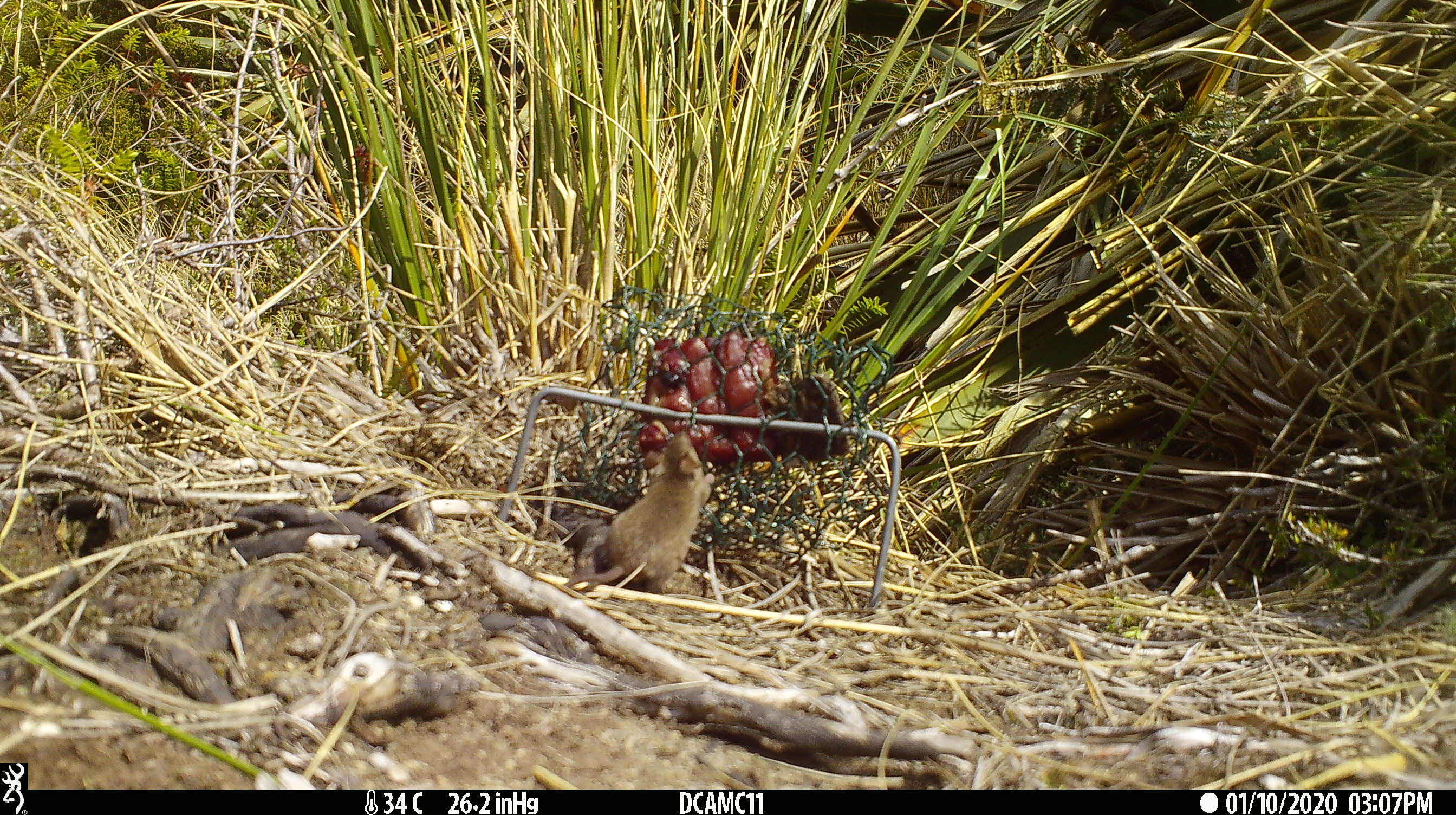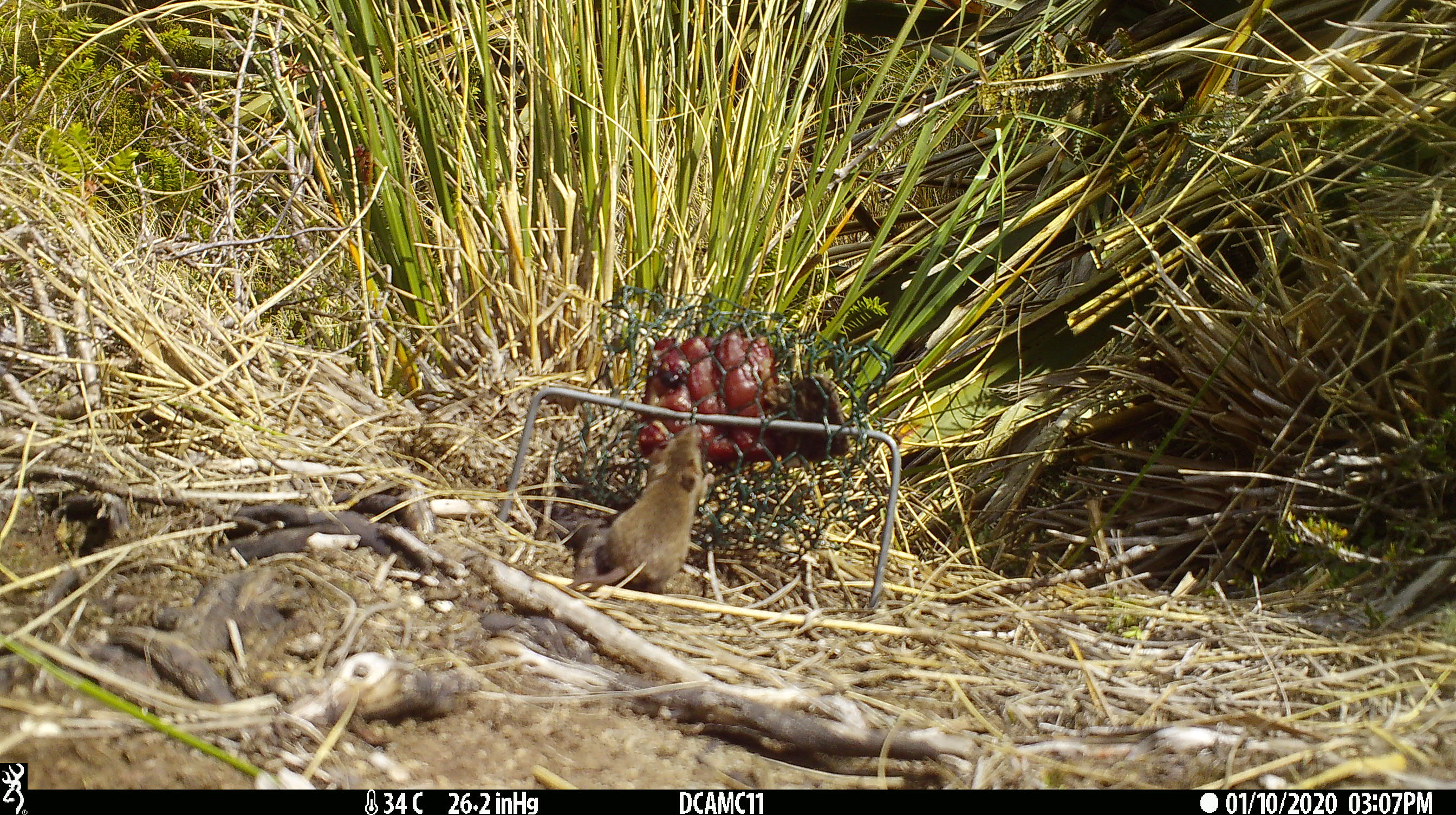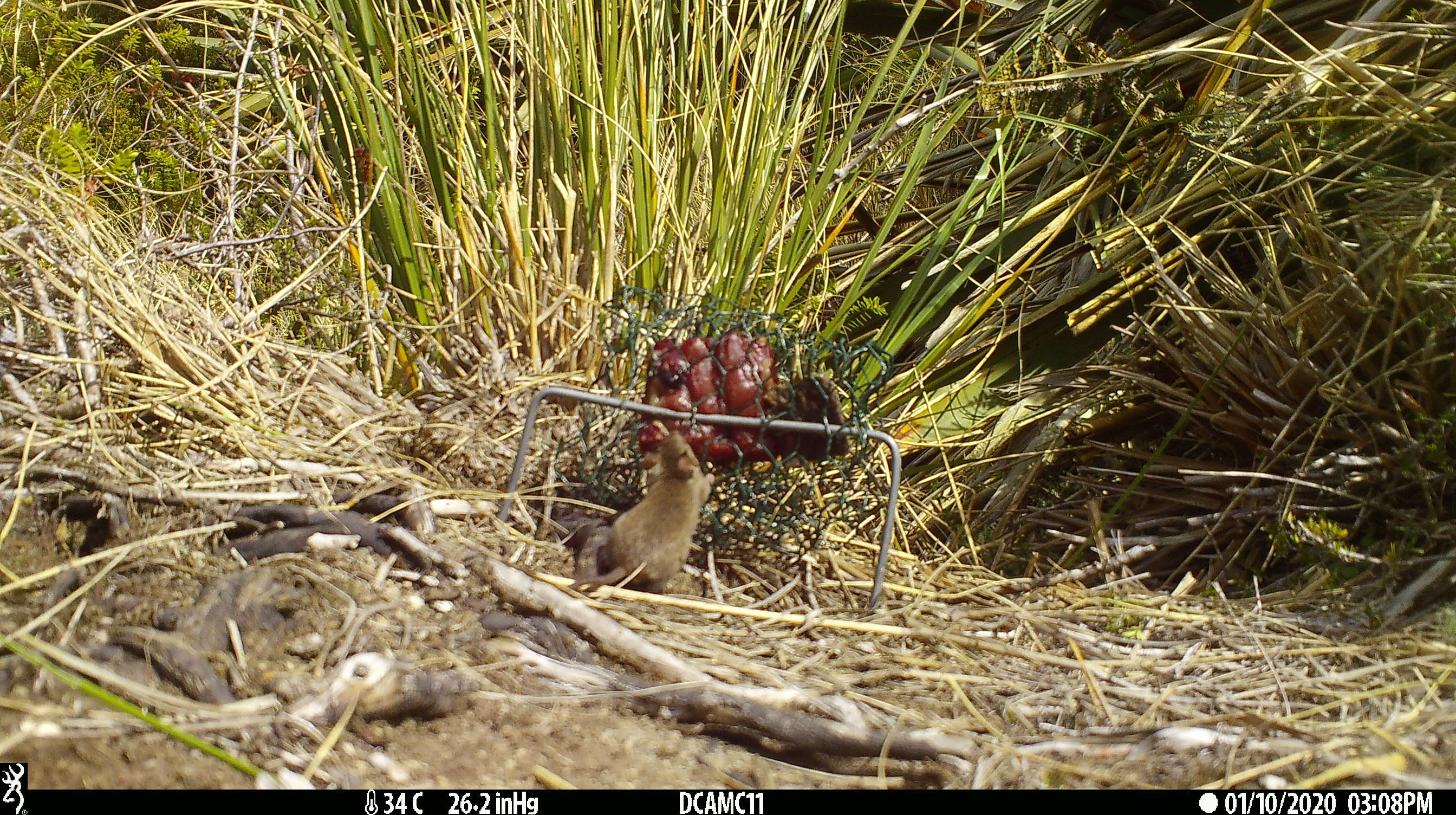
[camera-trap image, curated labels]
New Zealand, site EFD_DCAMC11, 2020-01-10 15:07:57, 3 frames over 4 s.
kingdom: Animalia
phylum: Chordata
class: Mammalia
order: Rodentia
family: Muridae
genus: Mus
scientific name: Mus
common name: mouse